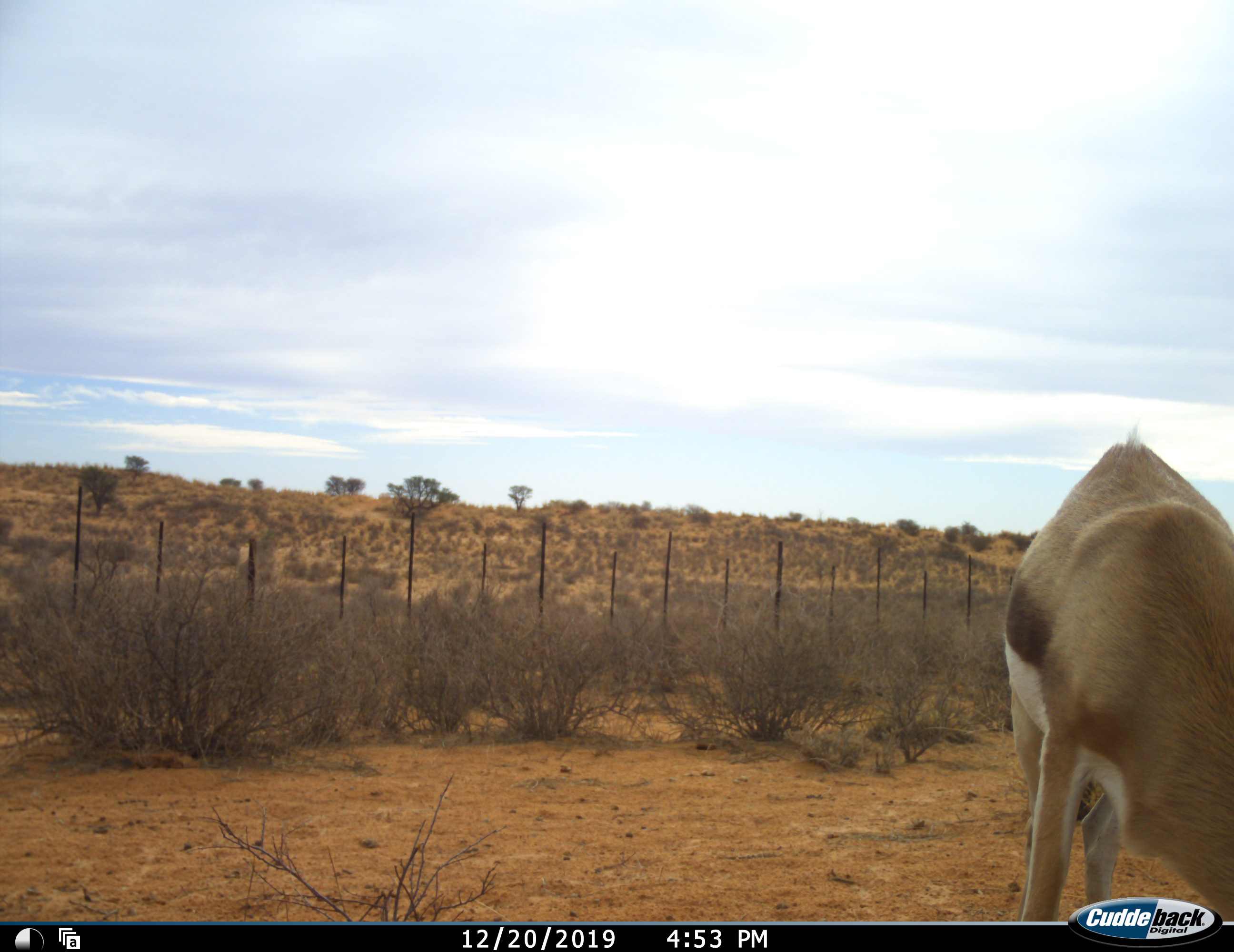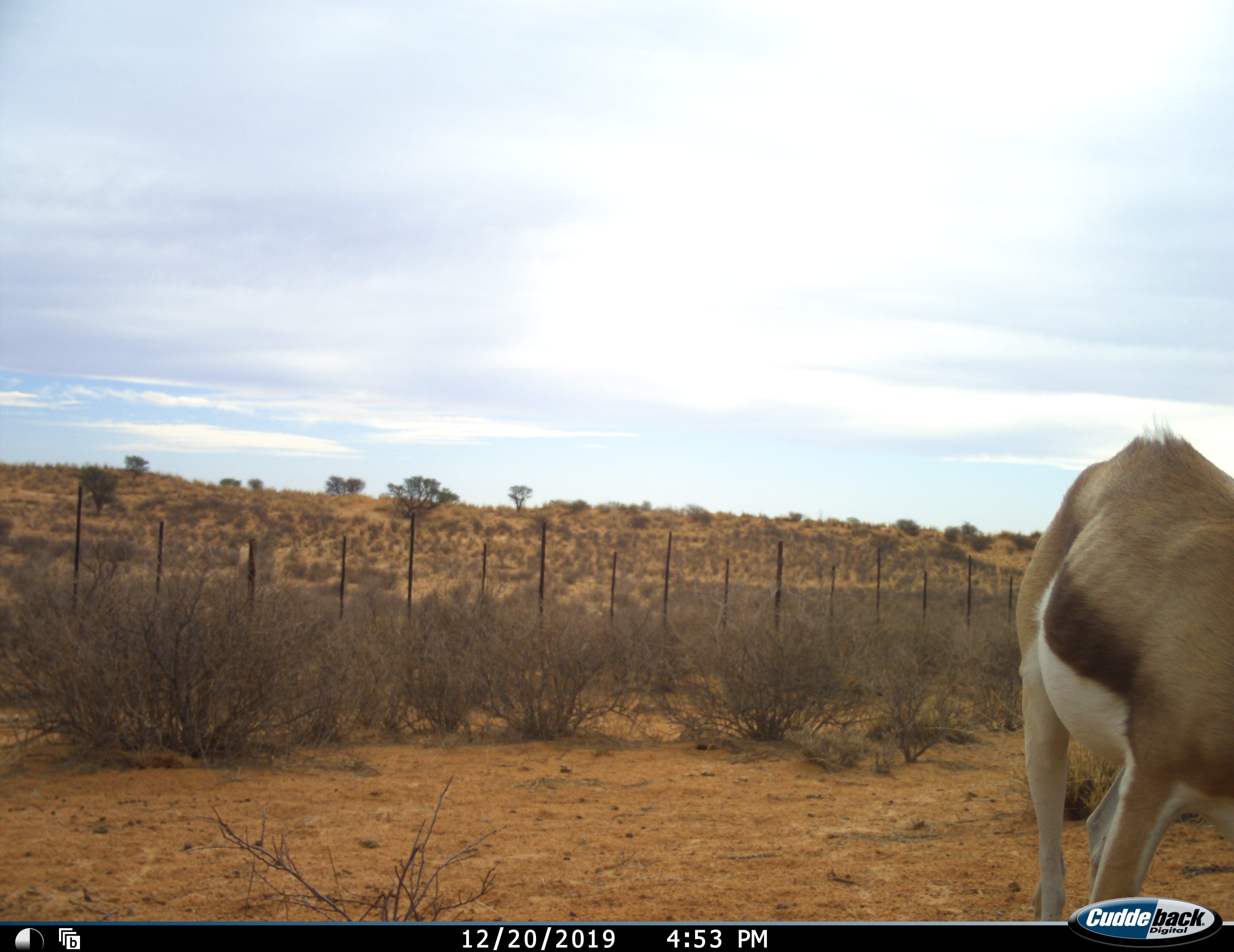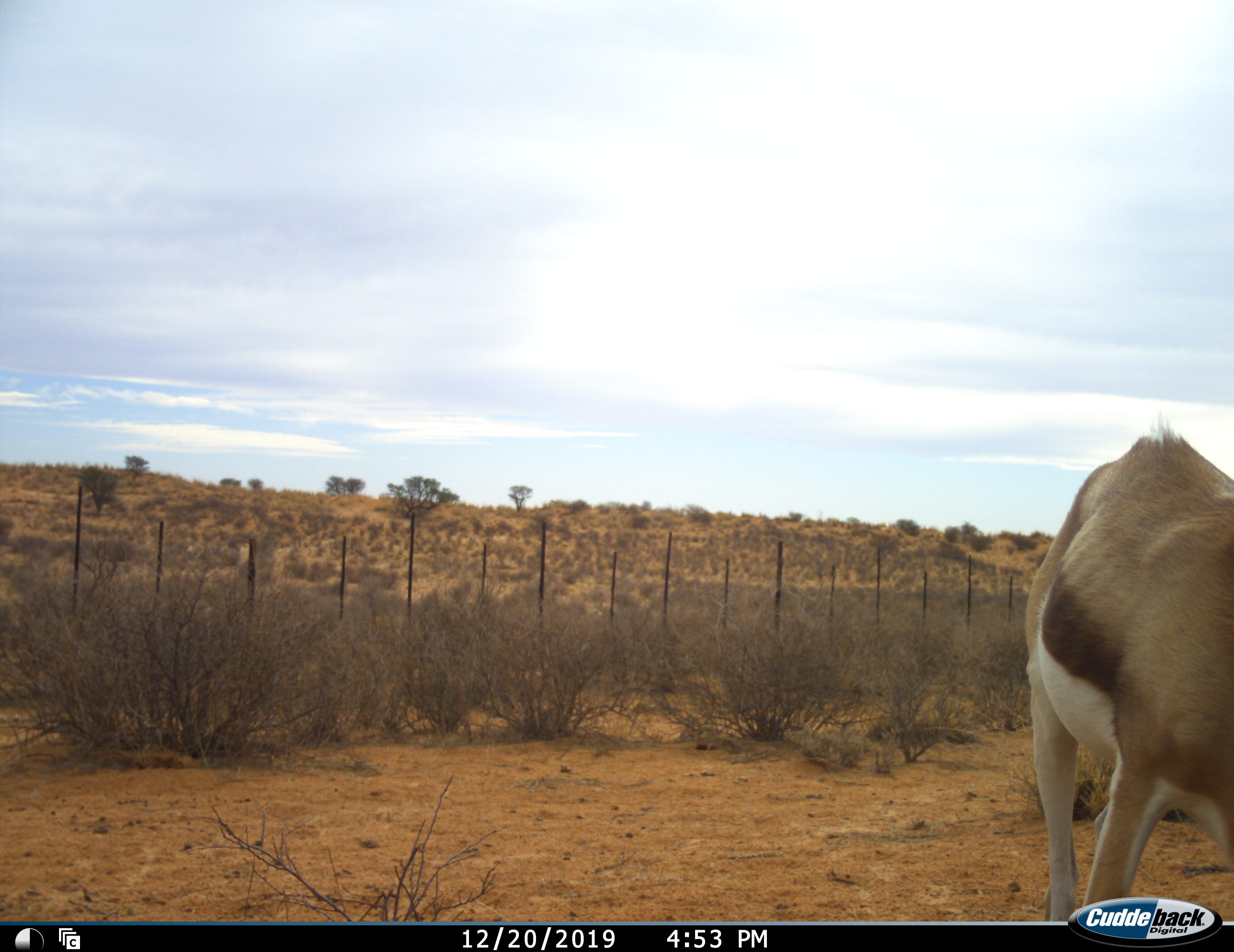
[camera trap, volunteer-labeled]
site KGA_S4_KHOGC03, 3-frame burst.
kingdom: Animalia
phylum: Chordata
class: Mammalia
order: Artiodactyla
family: Bovidae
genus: Antidorcas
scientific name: Antidorcas marsupialis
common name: springbok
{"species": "springbok (Antidorcas marsupialis)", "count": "1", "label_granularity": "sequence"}